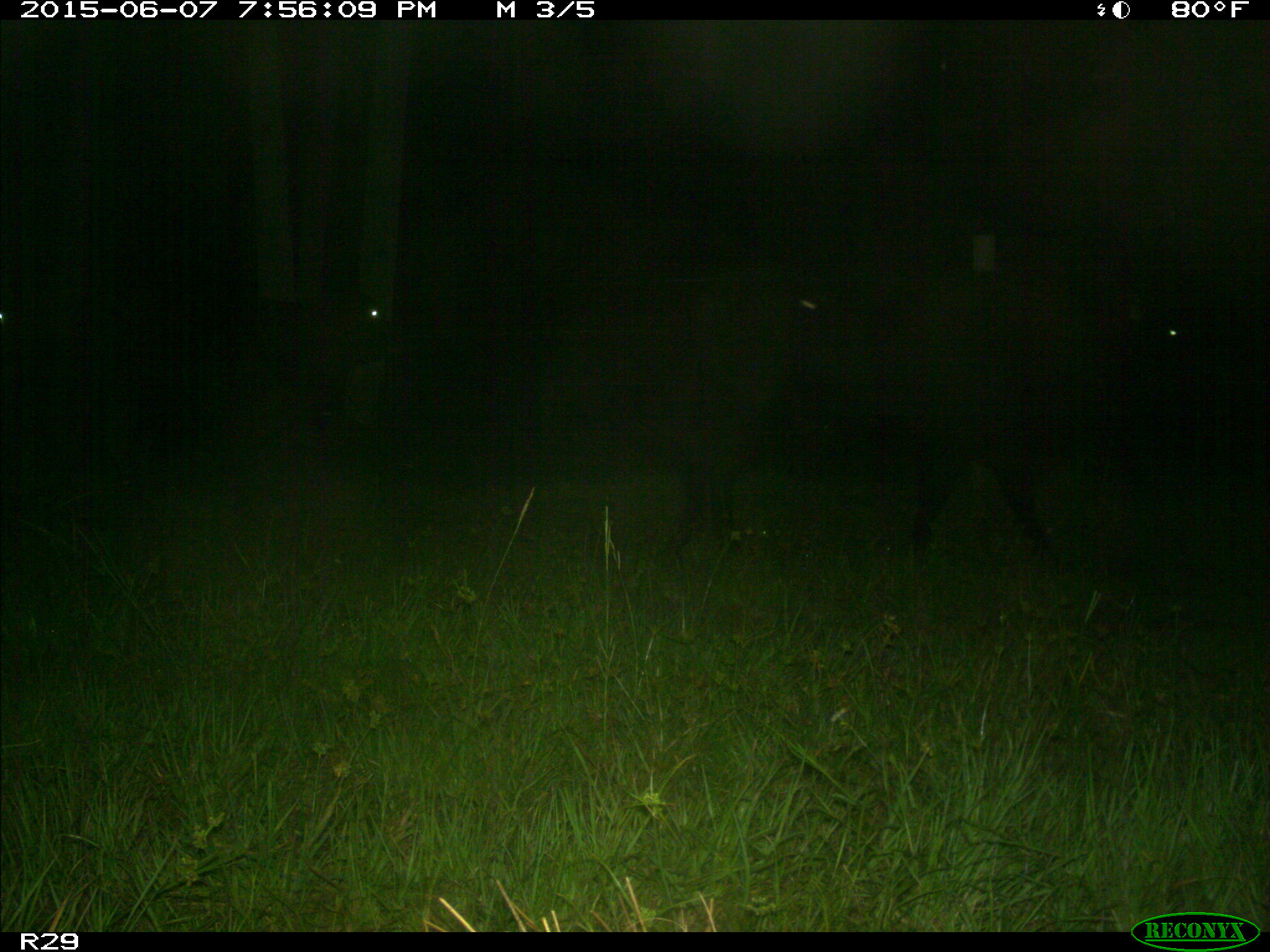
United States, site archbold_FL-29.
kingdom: Animalia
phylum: Chordata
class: Mammalia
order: Artiodactyla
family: Bovidae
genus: Bos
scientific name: Bos taurus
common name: domestic cow